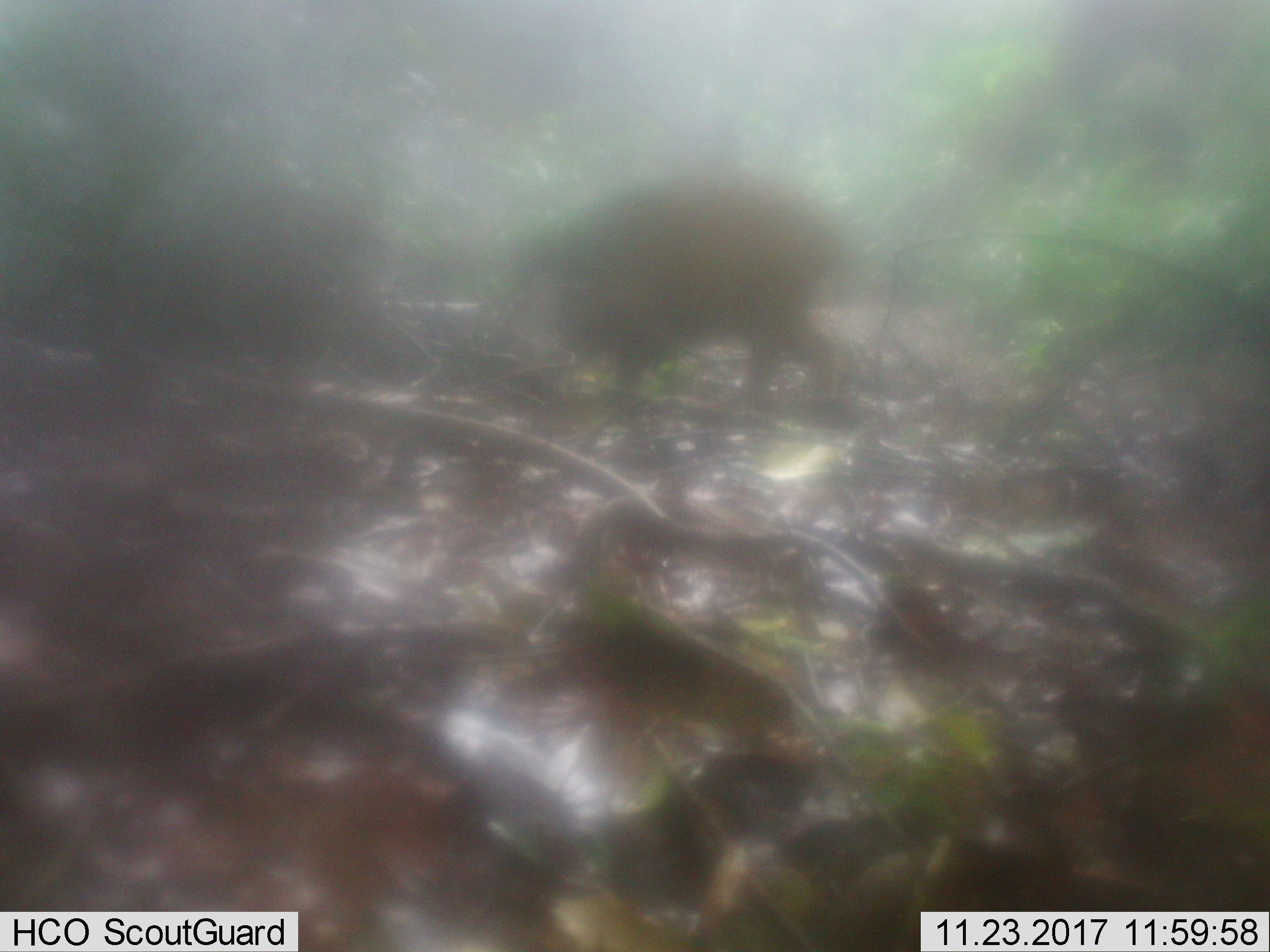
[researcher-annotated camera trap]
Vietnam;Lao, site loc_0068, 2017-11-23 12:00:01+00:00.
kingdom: Animalia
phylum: Chordata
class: Mammalia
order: Artiodactyla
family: Suidae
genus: Sus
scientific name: Sus scrofa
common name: eurasian wild pig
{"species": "eurasian wild pig (Sus scrofa)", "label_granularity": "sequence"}